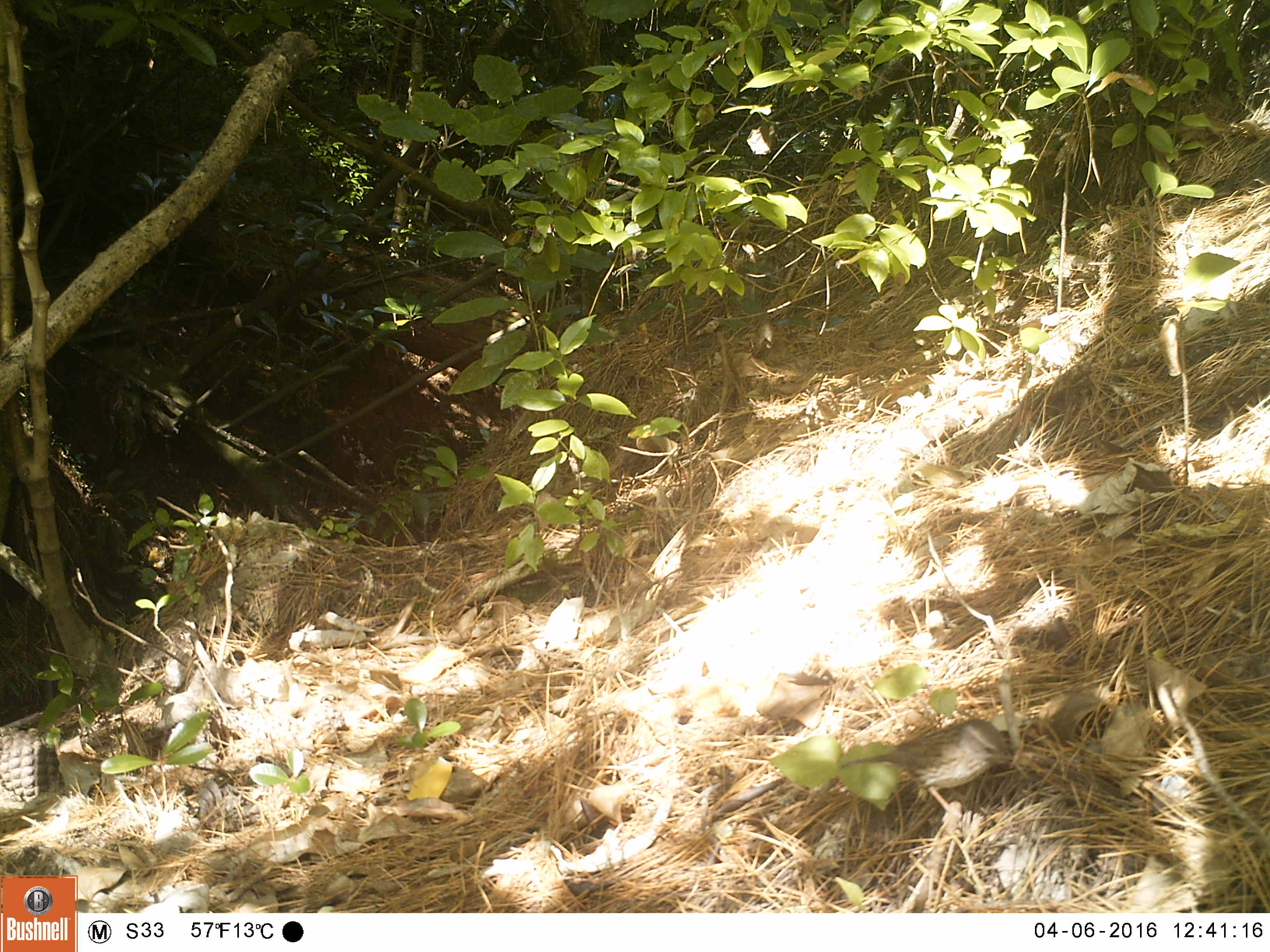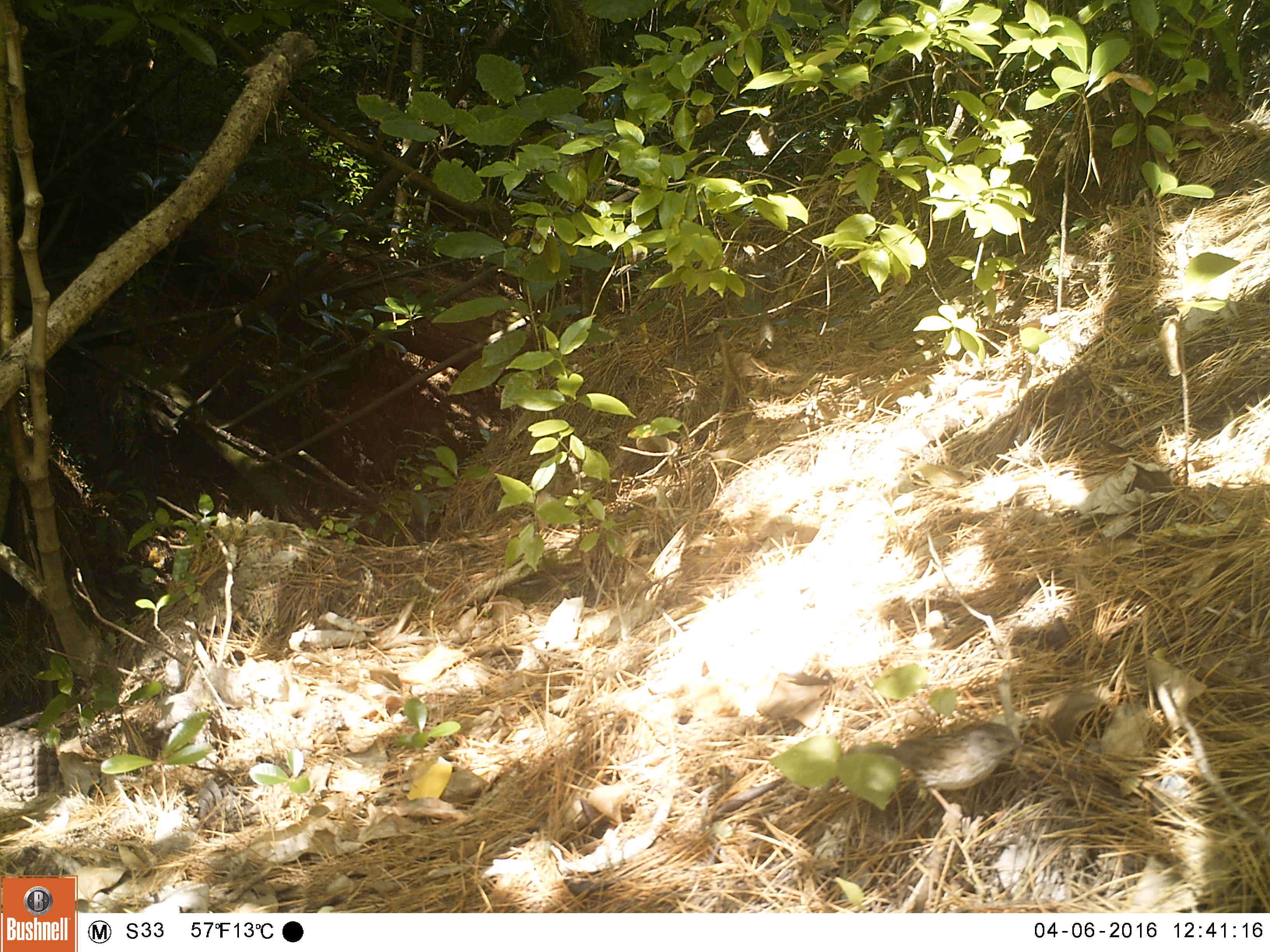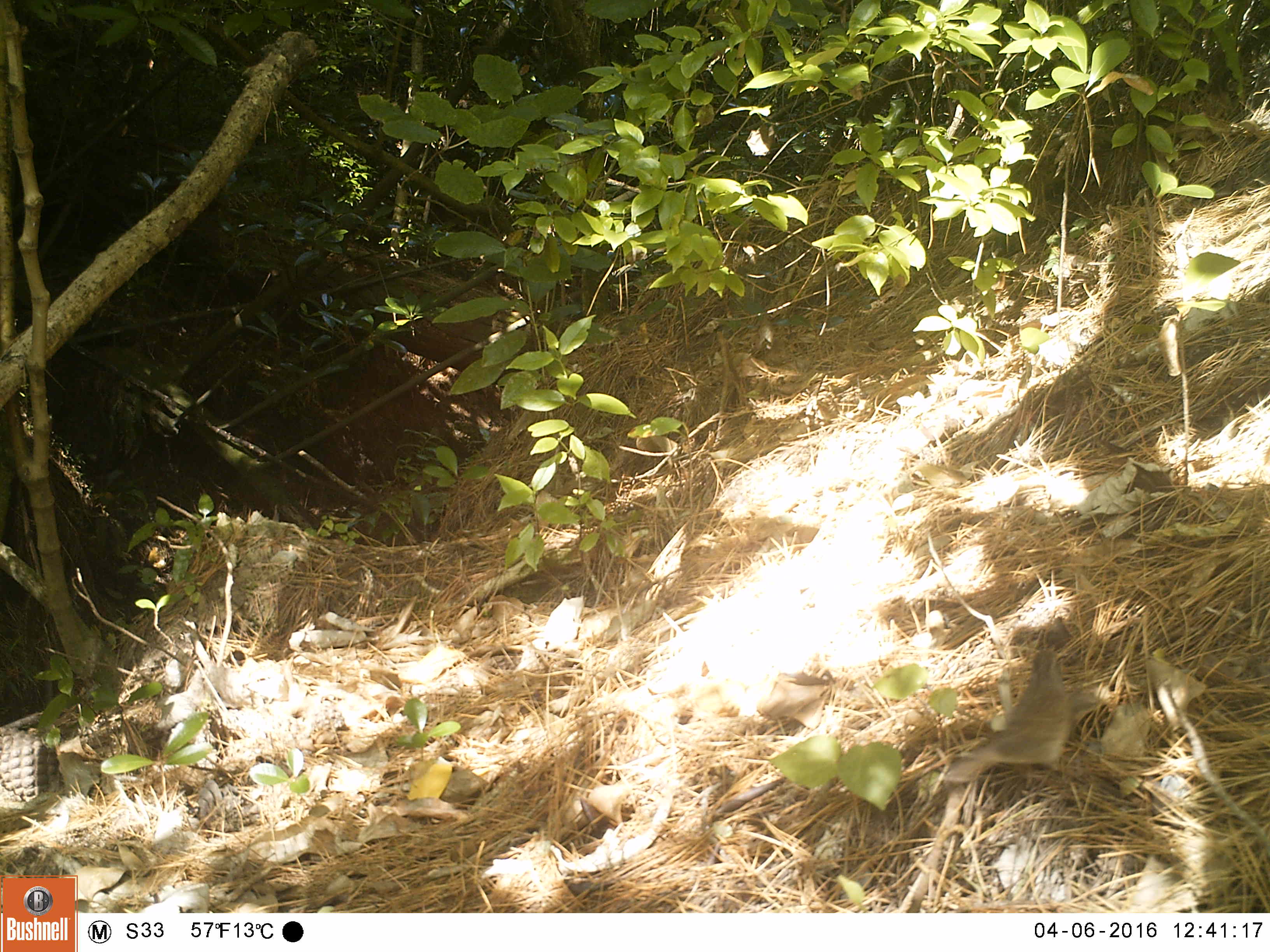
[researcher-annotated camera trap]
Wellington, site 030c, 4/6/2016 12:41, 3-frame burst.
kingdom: Animalia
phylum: Chordata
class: Aves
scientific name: Aves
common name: bird